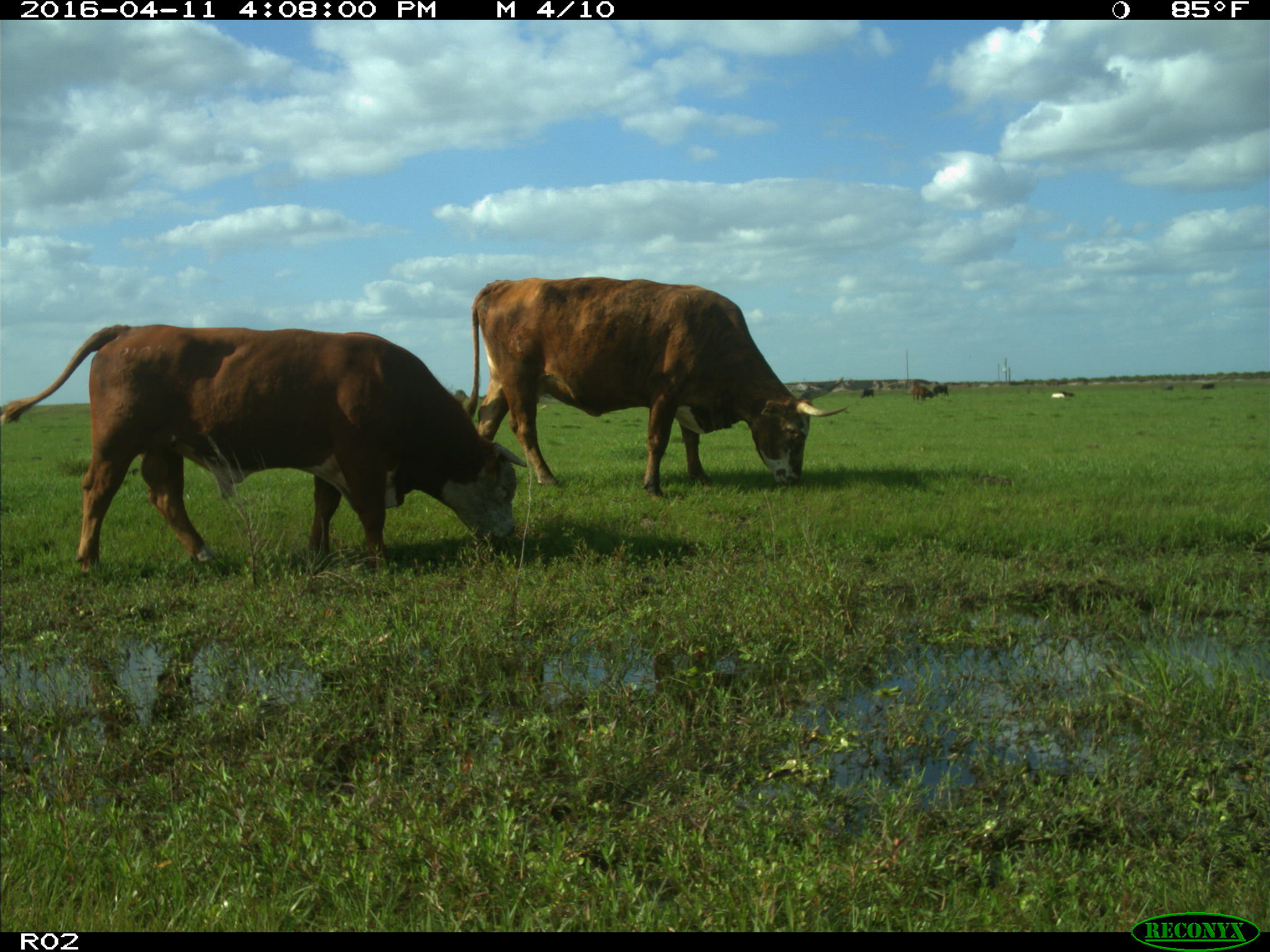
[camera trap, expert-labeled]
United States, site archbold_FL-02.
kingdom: Animalia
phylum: Chordata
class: Mammalia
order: Artiodactyla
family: Bovidae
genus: Bos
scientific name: Bos taurus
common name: domestic cow